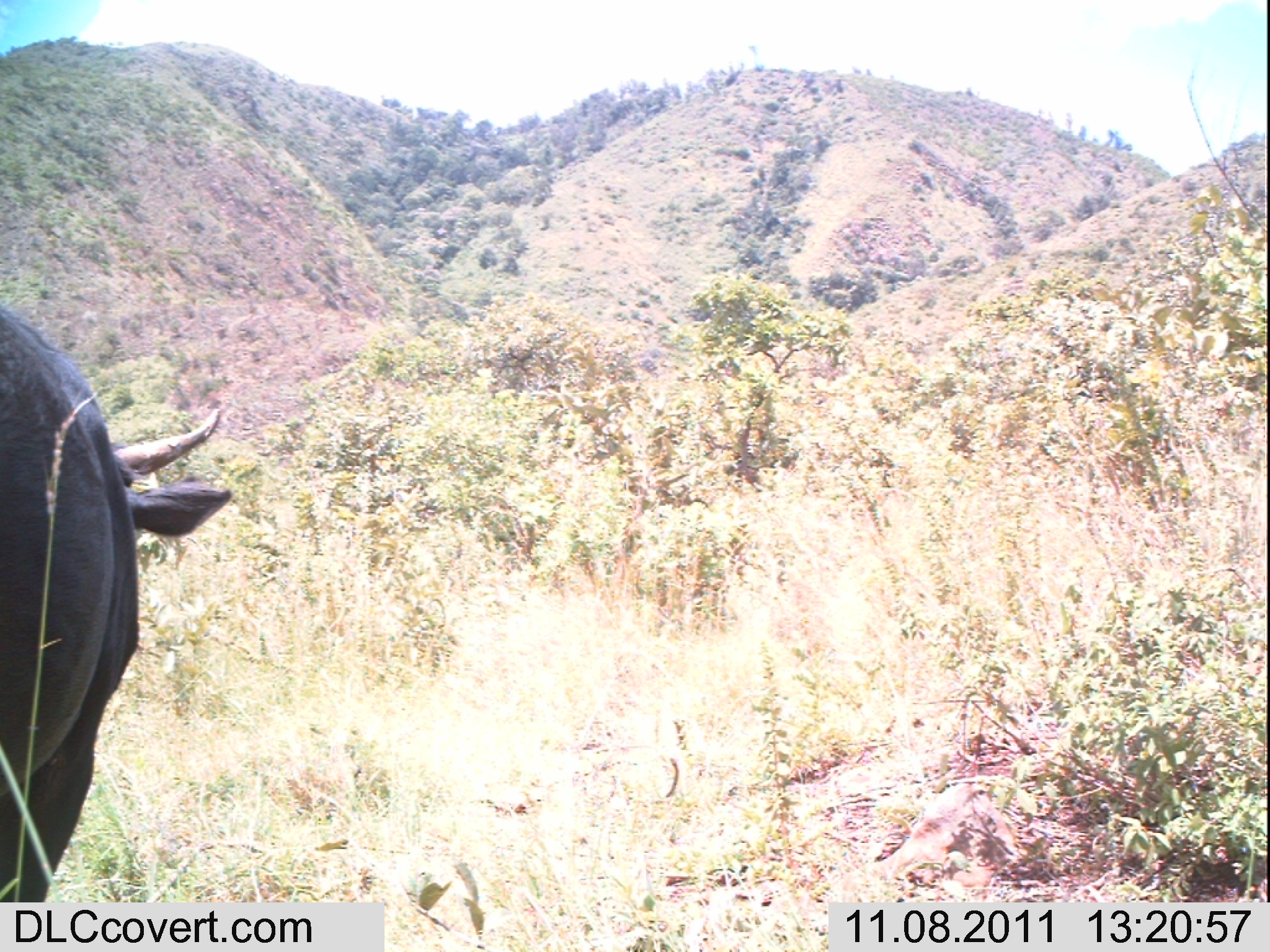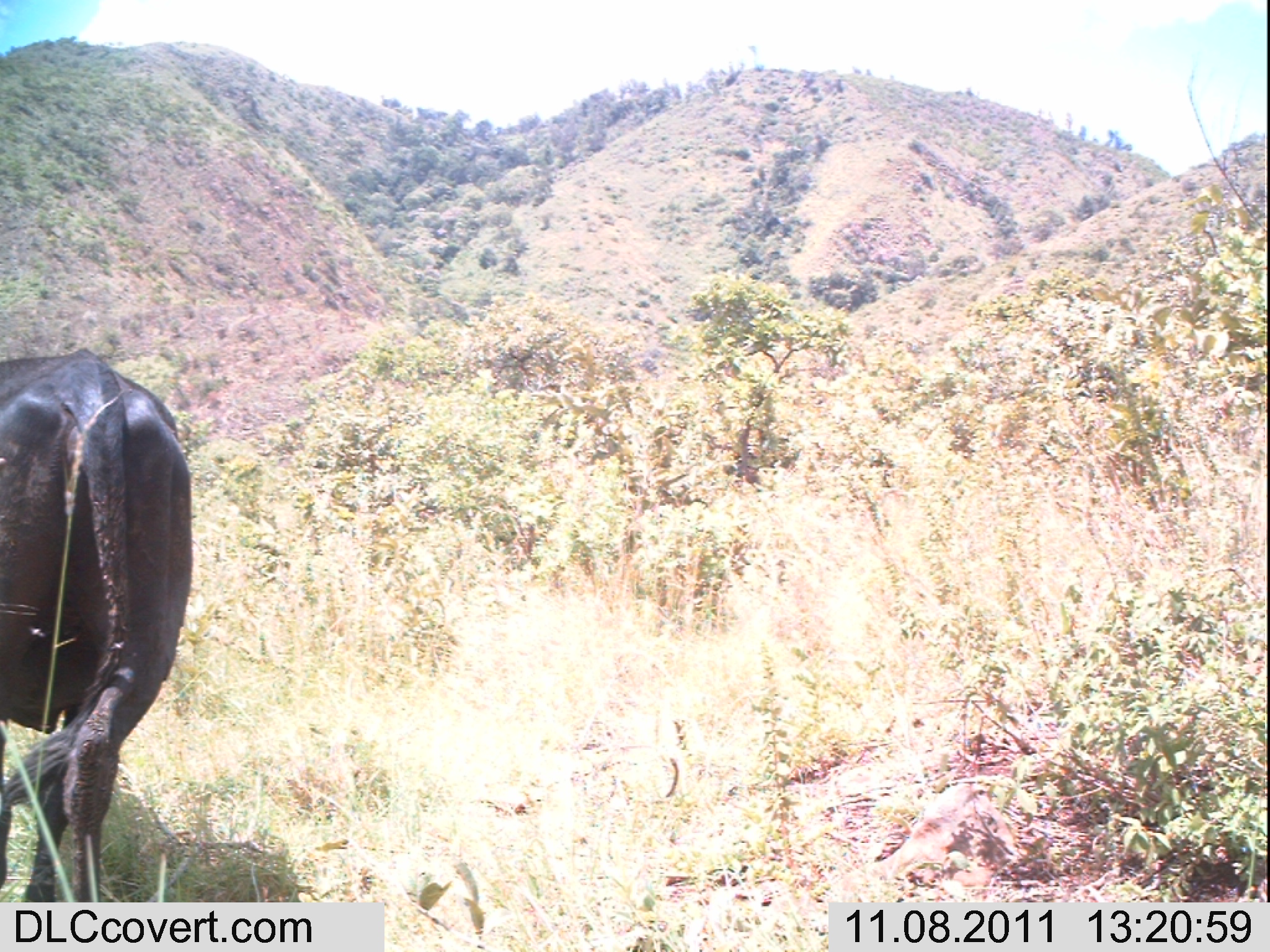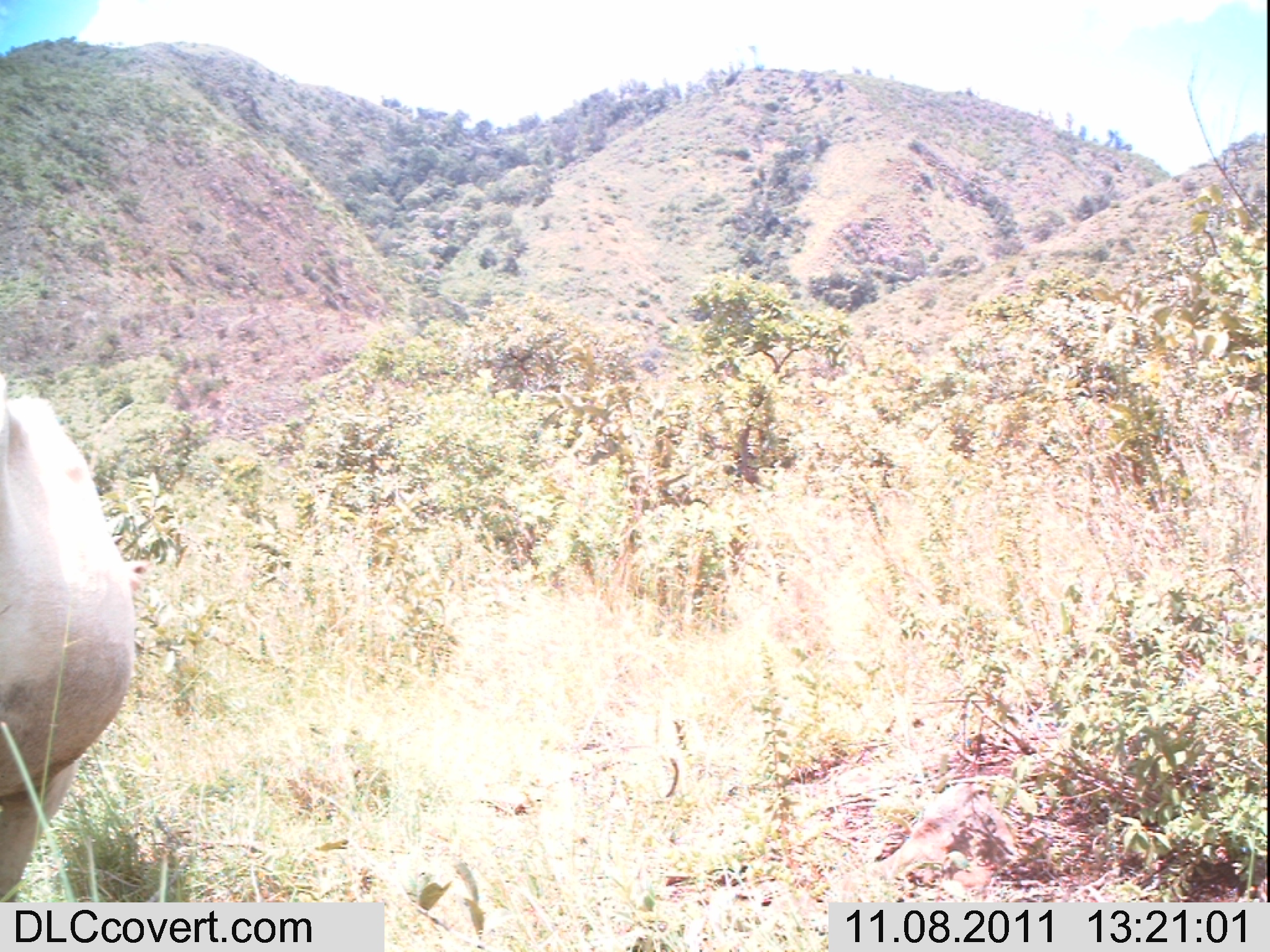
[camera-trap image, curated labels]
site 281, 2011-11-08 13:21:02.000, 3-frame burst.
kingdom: Animalia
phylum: Chordata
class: Mammalia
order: Artiodactyla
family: Bovidae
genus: Bos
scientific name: Bos taurus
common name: domestic cattle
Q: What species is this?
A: Bos taurus (domestic cattle).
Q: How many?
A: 1.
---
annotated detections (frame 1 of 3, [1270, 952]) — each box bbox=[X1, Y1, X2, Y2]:
bos taurus: bbox=[0, 302, 233, 902]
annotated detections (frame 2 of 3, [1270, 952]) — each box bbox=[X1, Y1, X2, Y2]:
bos taurus: bbox=[0, 347, 195, 902]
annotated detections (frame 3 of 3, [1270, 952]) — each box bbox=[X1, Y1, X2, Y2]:
bos taurus: bbox=[0, 369, 136, 902]